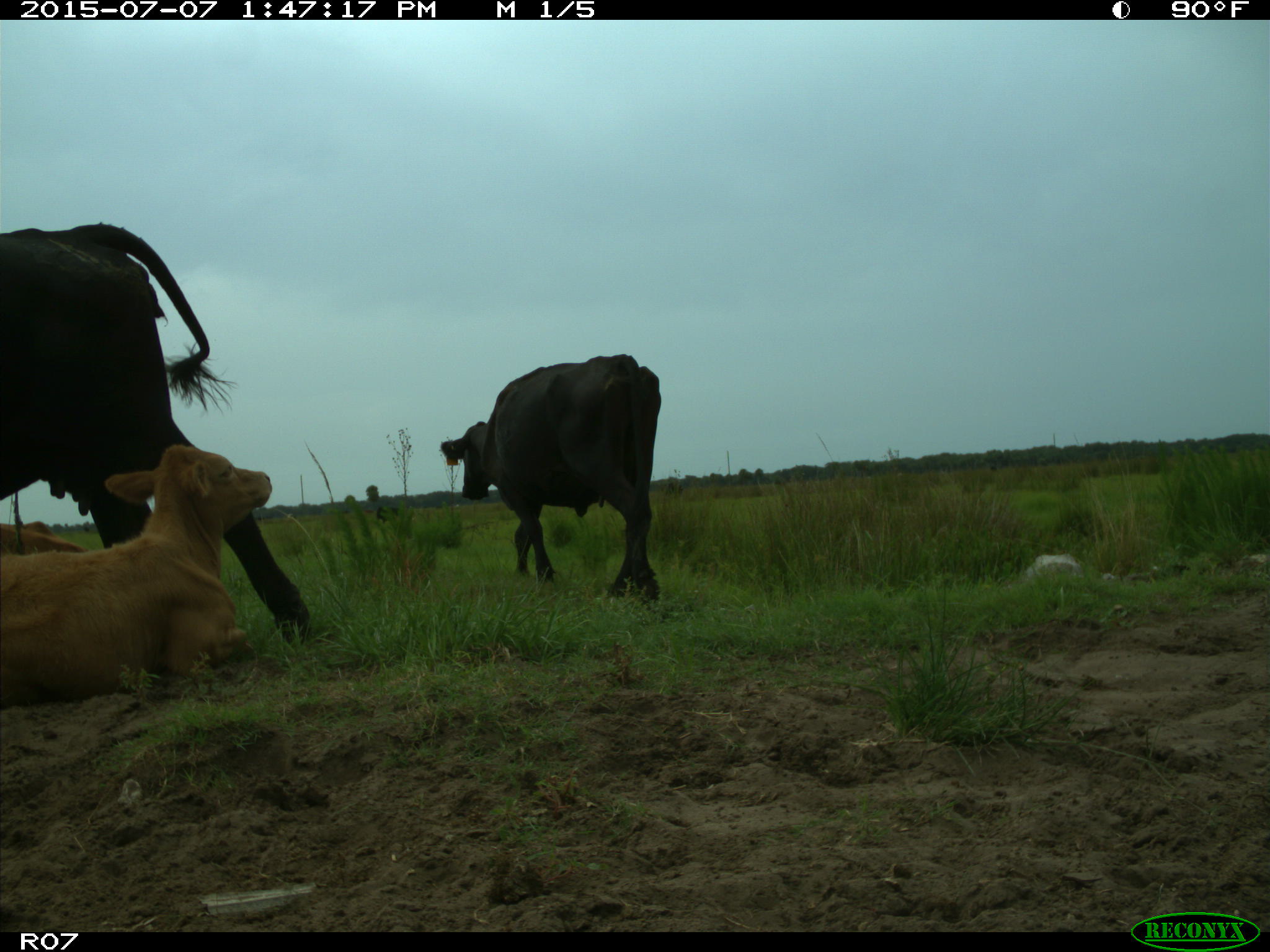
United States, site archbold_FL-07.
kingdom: Animalia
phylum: Chordata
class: Mammalia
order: Artiodactyla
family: Bovidae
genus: Bos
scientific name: Bos taurus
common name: domestic cow